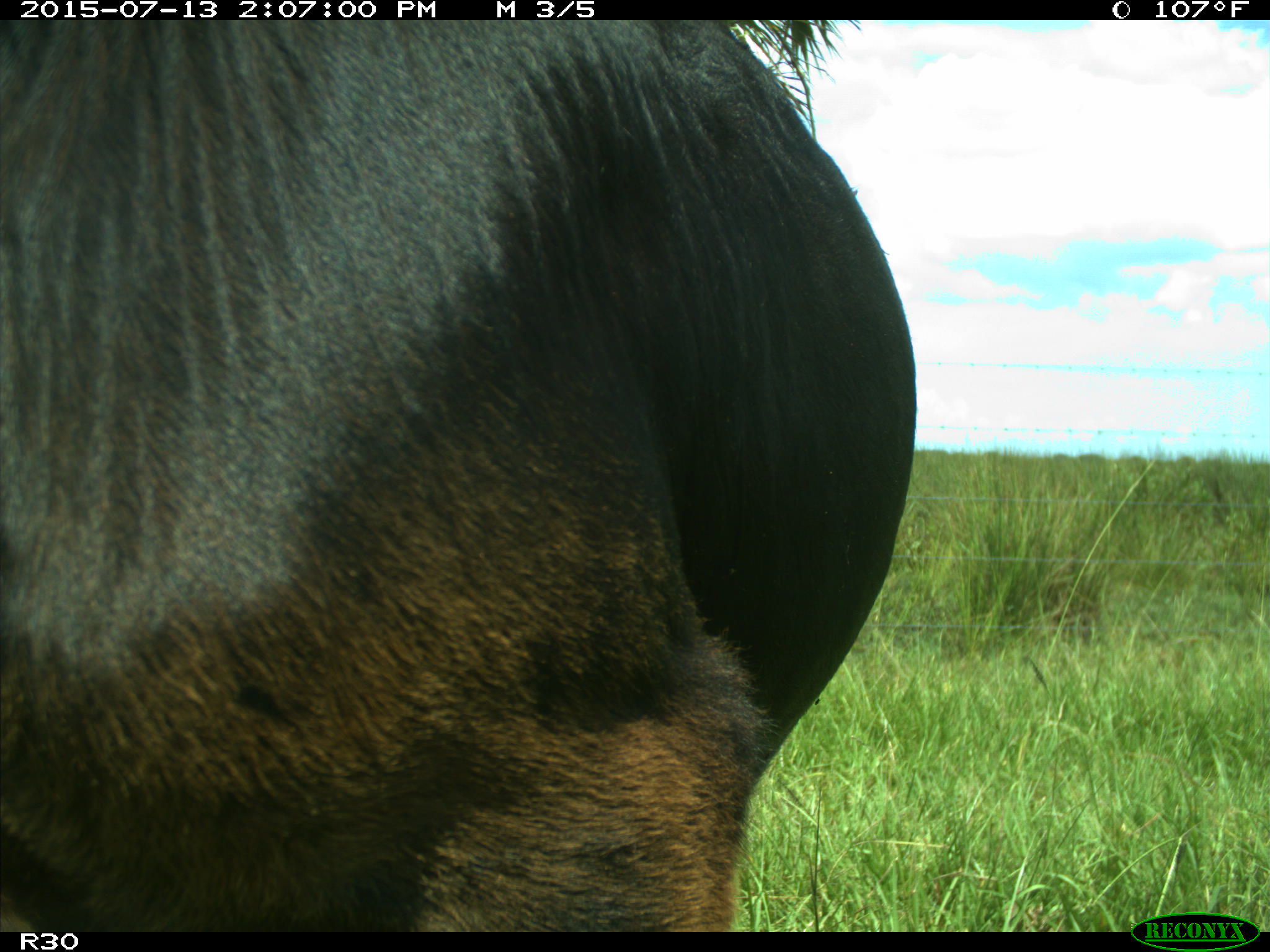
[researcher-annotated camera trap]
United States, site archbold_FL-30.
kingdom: Animalia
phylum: Chordata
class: Mammalia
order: Artiodactyla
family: Bovidae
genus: Bos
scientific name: Bos taurus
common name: domestic cow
Bos taurus (domestic cow).